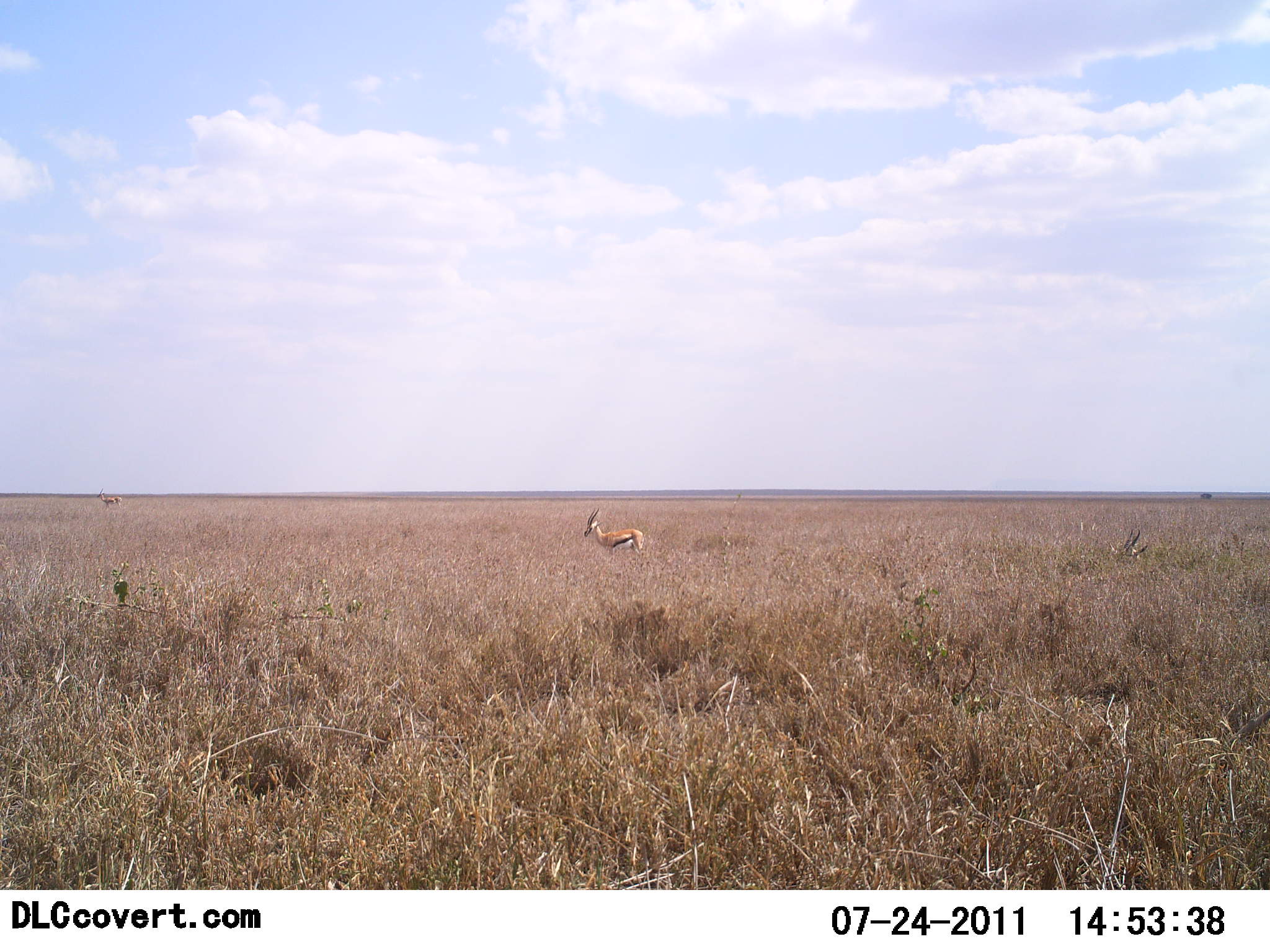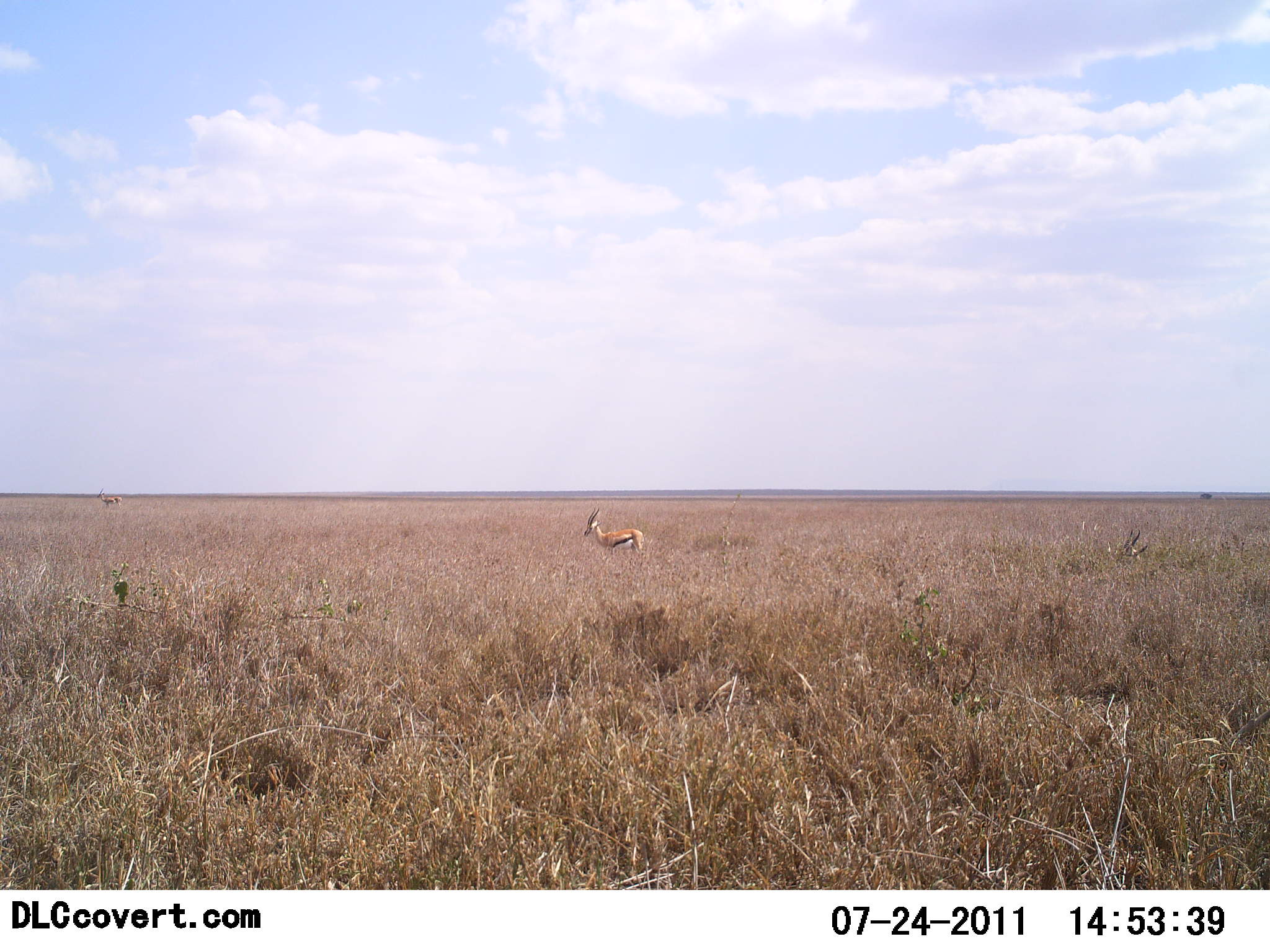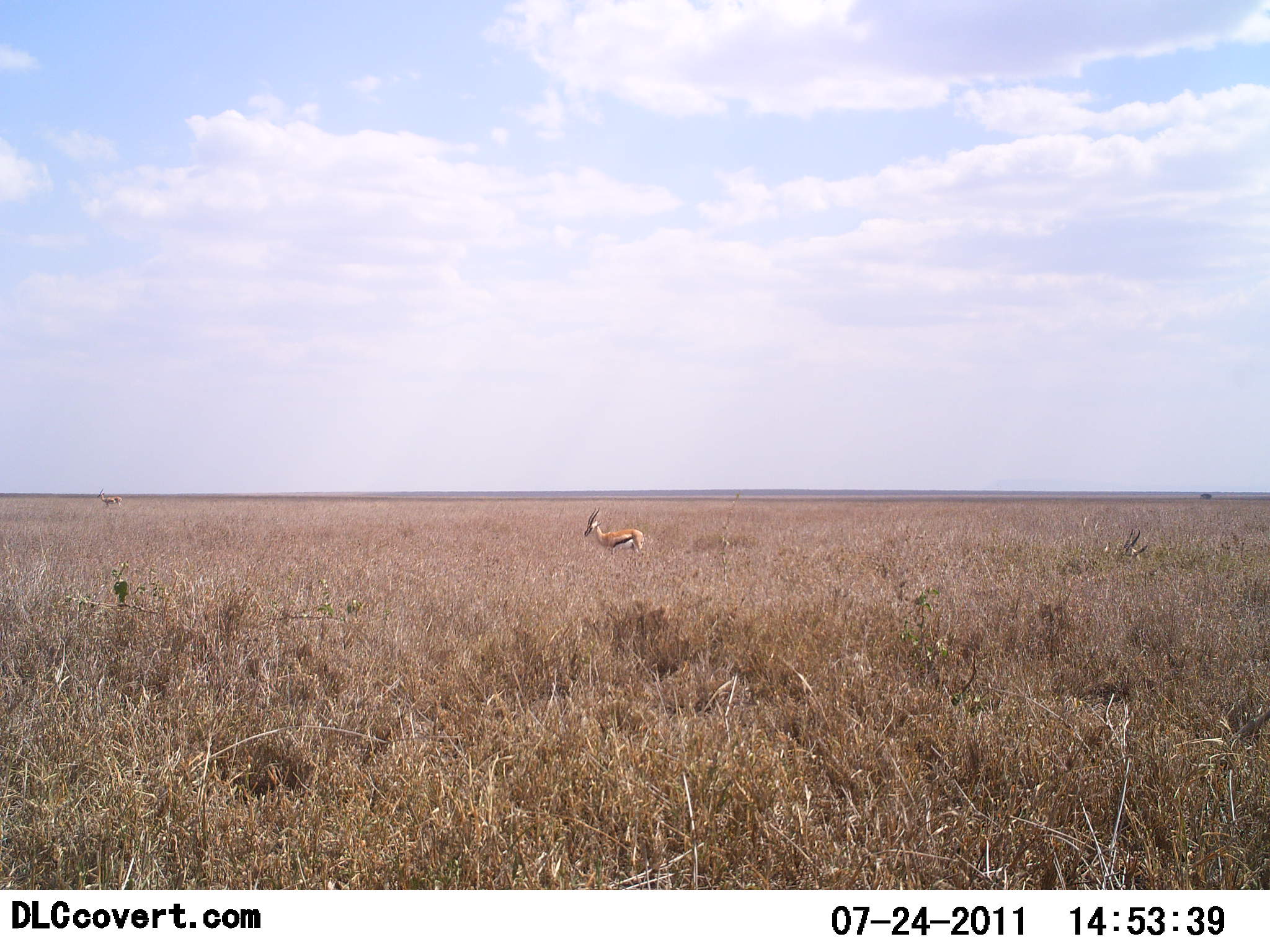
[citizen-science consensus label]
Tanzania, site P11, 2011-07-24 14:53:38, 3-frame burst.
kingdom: Animalia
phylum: Chordata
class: Mammalia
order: Artiodactyla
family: Bovidae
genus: Eudorcas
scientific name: Eudorcas thomsonii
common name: thomson's gazelle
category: gazellethomsons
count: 2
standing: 100%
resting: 0%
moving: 0%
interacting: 0%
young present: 0%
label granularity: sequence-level